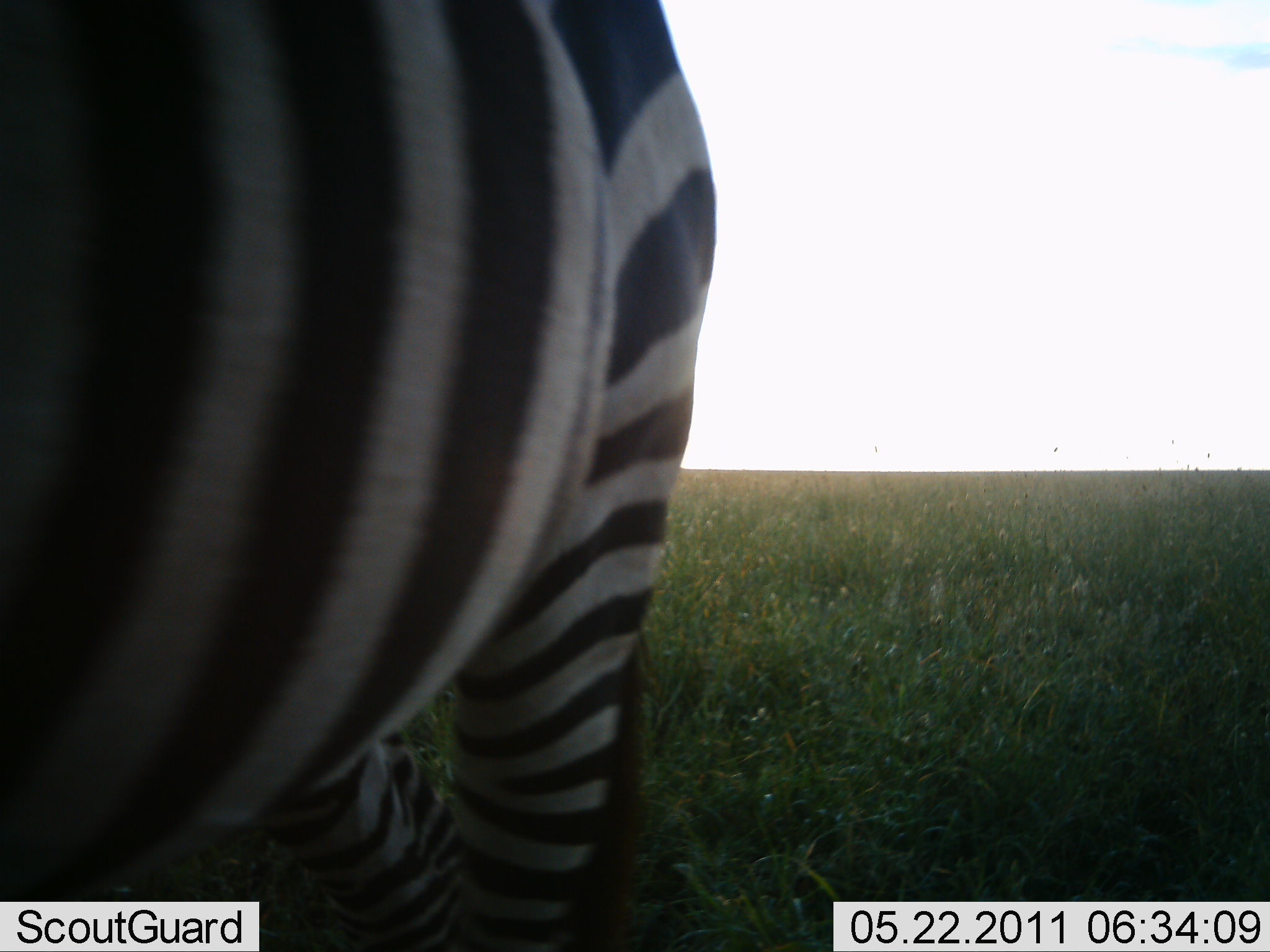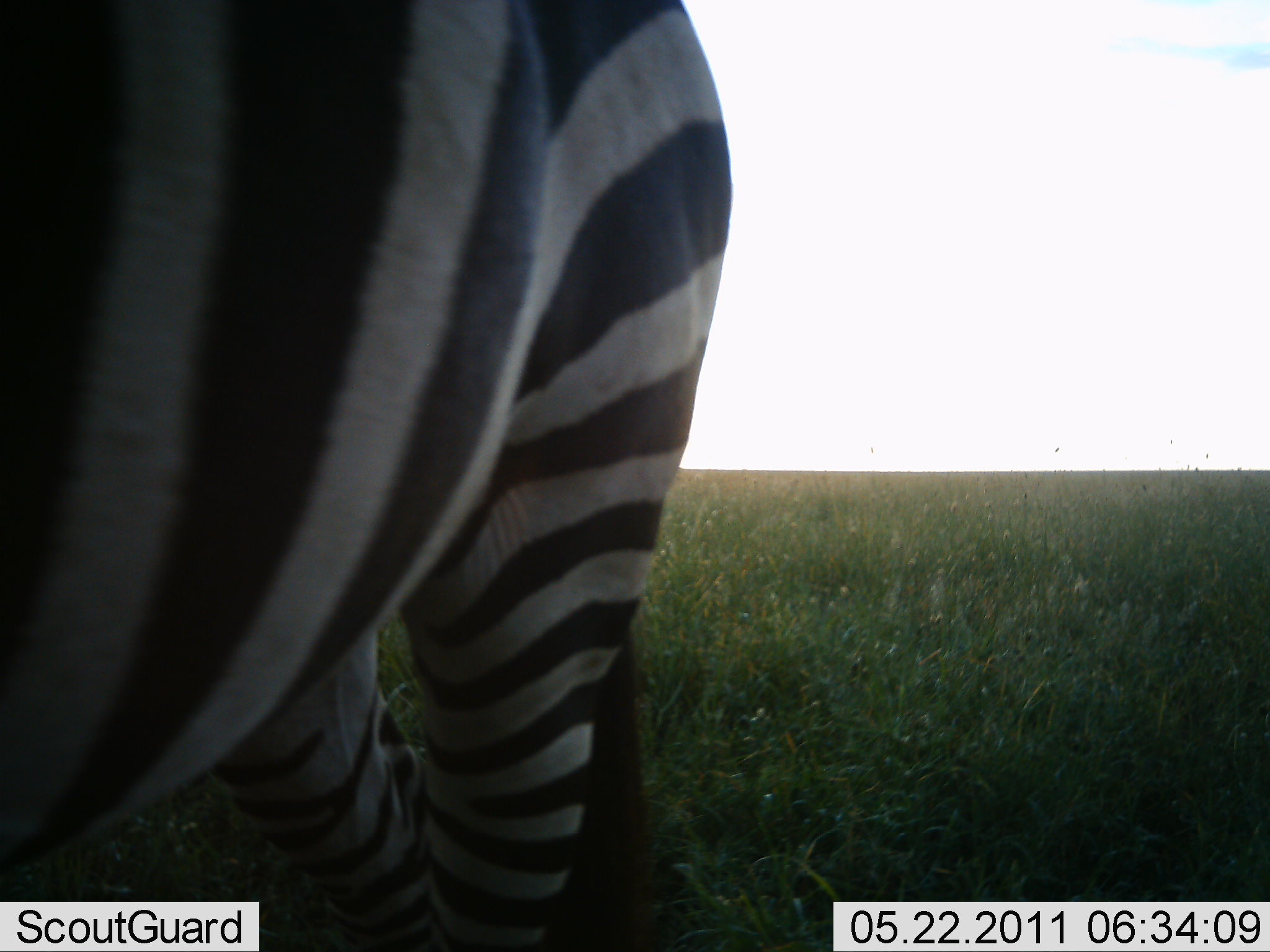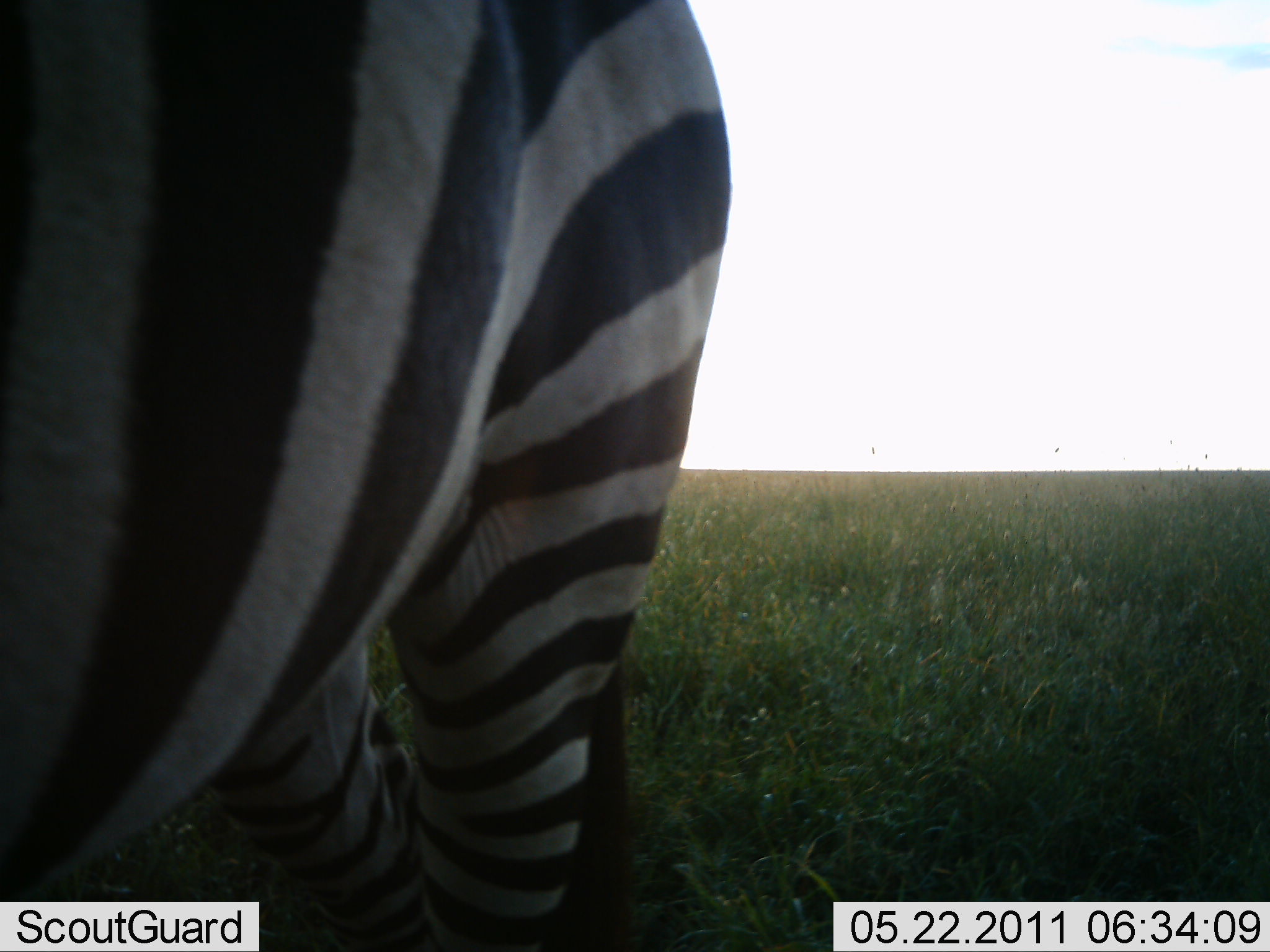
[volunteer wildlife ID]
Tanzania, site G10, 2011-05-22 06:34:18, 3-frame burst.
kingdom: Animalia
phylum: Chordata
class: Mammalia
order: Perissodactyla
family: Equidae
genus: Equus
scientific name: Equus quagga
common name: plains zebra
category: zebra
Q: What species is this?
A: Zebra (plains zebra) (Equus quagga).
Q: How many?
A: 1.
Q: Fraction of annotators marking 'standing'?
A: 100%.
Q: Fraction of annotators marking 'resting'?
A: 0%.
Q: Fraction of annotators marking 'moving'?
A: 0%.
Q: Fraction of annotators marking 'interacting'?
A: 0%.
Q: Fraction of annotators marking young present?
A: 0%.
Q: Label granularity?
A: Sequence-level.